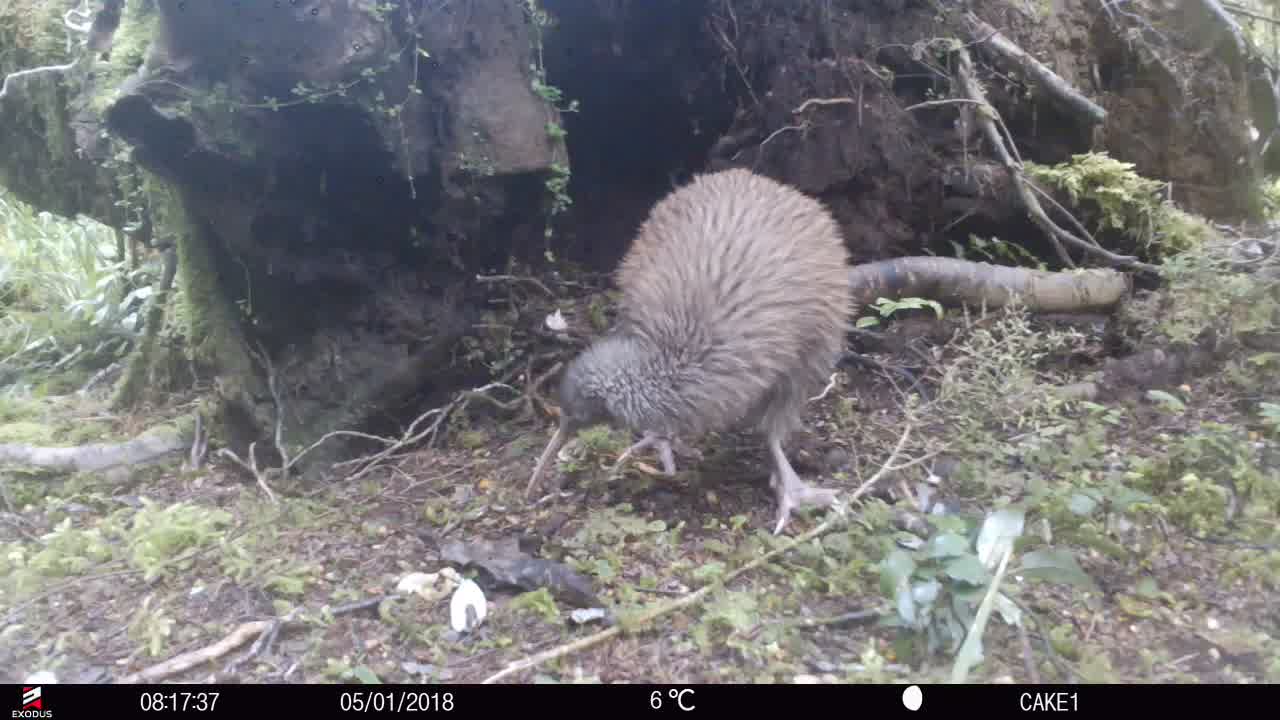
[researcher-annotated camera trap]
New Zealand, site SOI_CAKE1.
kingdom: Animalia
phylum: Chordata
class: Aves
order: Apterygiformes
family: Apterygidae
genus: Apteryx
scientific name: Apteryx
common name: kiwi